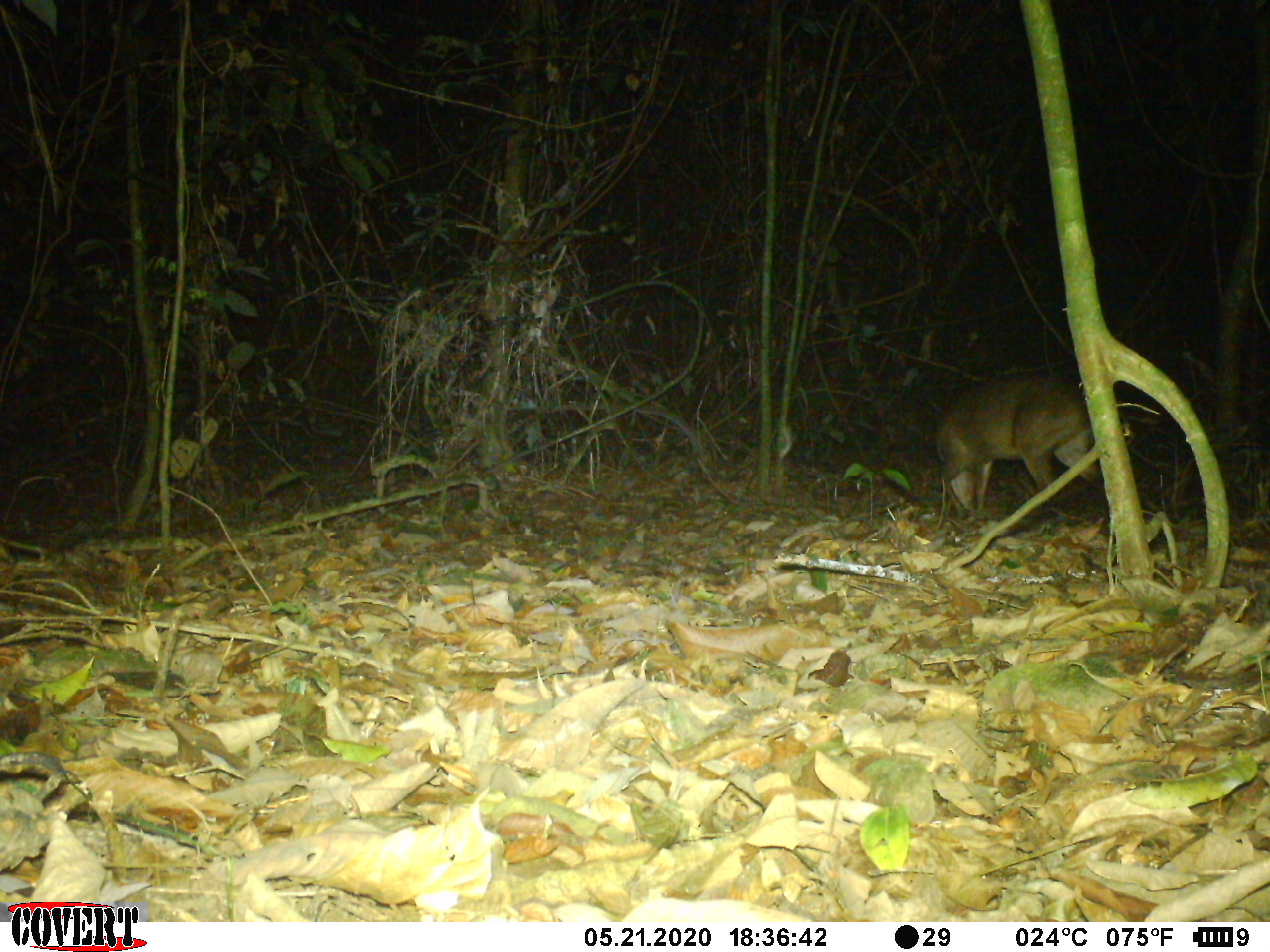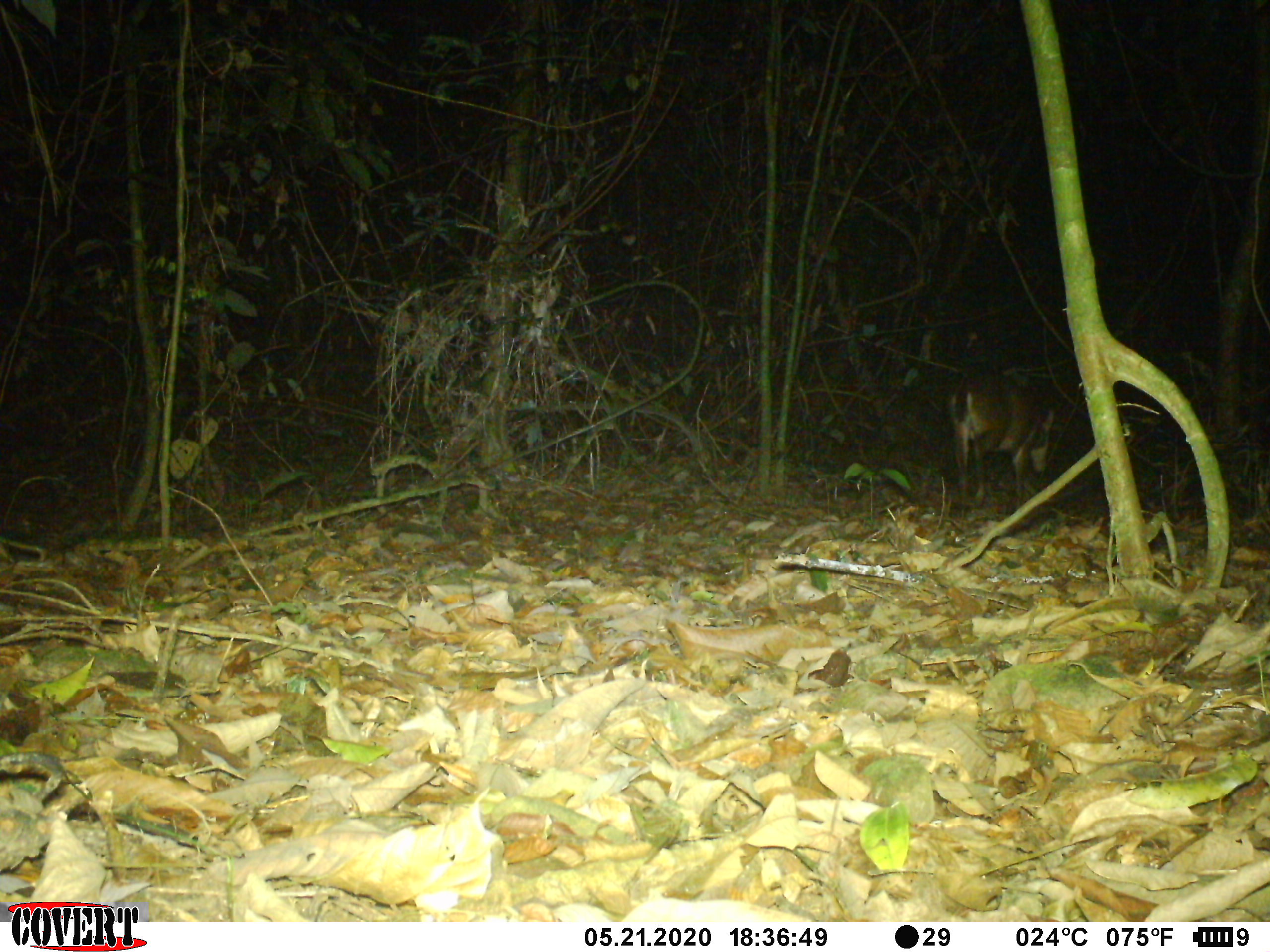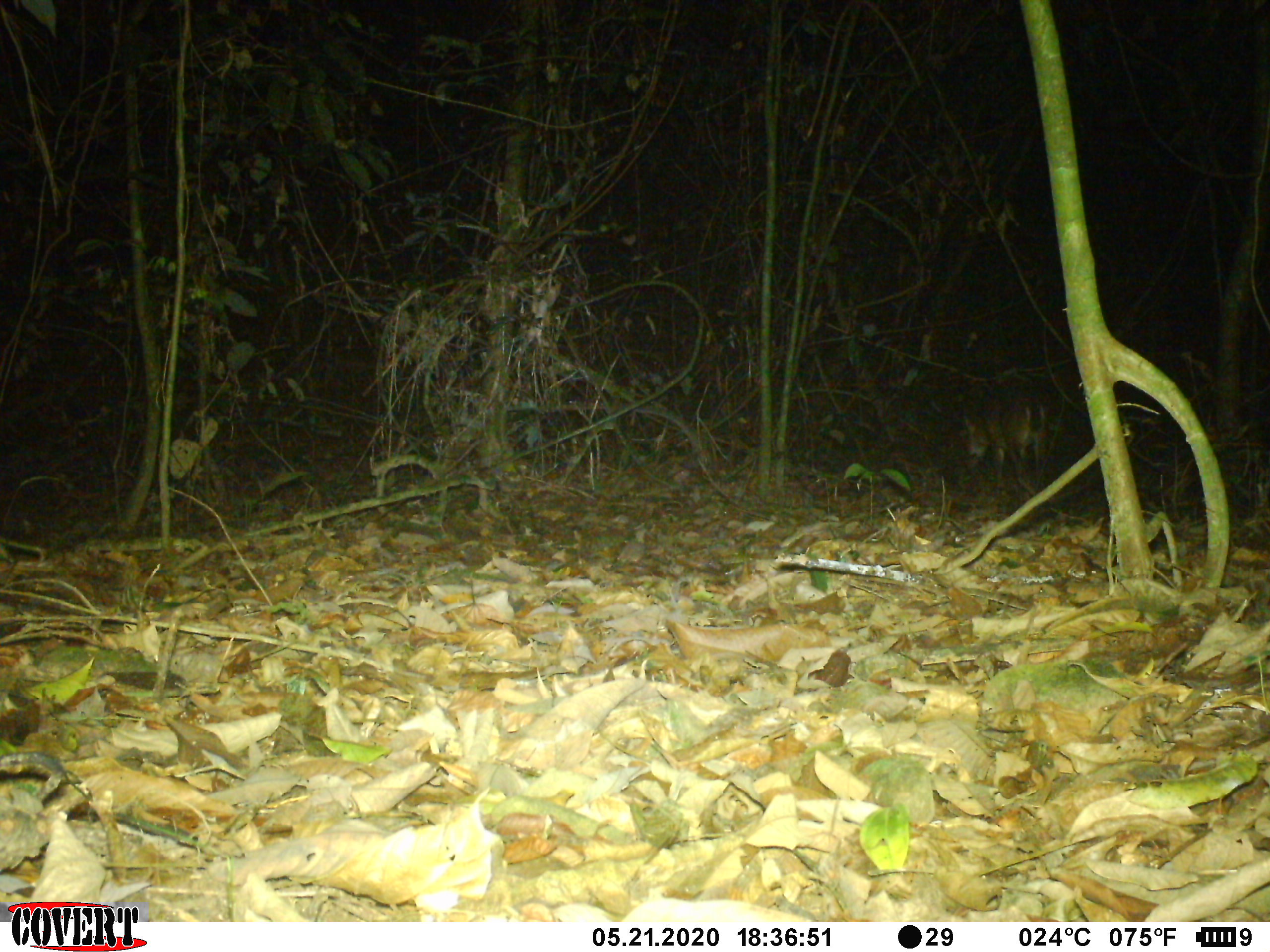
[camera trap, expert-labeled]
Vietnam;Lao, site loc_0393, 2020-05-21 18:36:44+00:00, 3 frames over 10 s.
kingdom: Animalia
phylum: Chordata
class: Mammalia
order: Artiodactyla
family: Cervidae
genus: Muntiacus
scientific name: Muntiacus vuquangensis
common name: large-antlered muntjac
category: large antlered muntjac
Large antlered muntjac (large-antlered muntjac) (Muntiacus vuquangensis). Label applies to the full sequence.